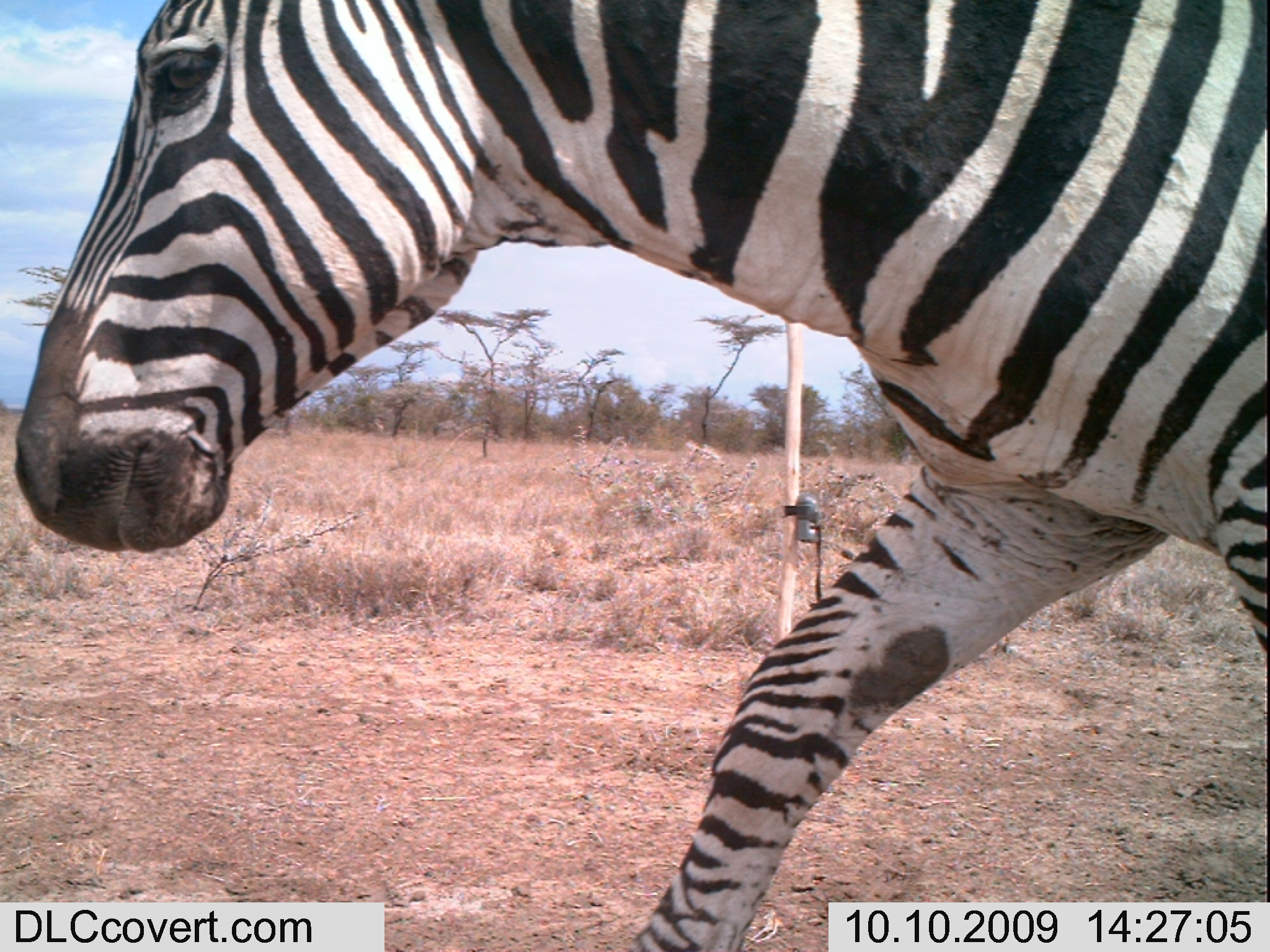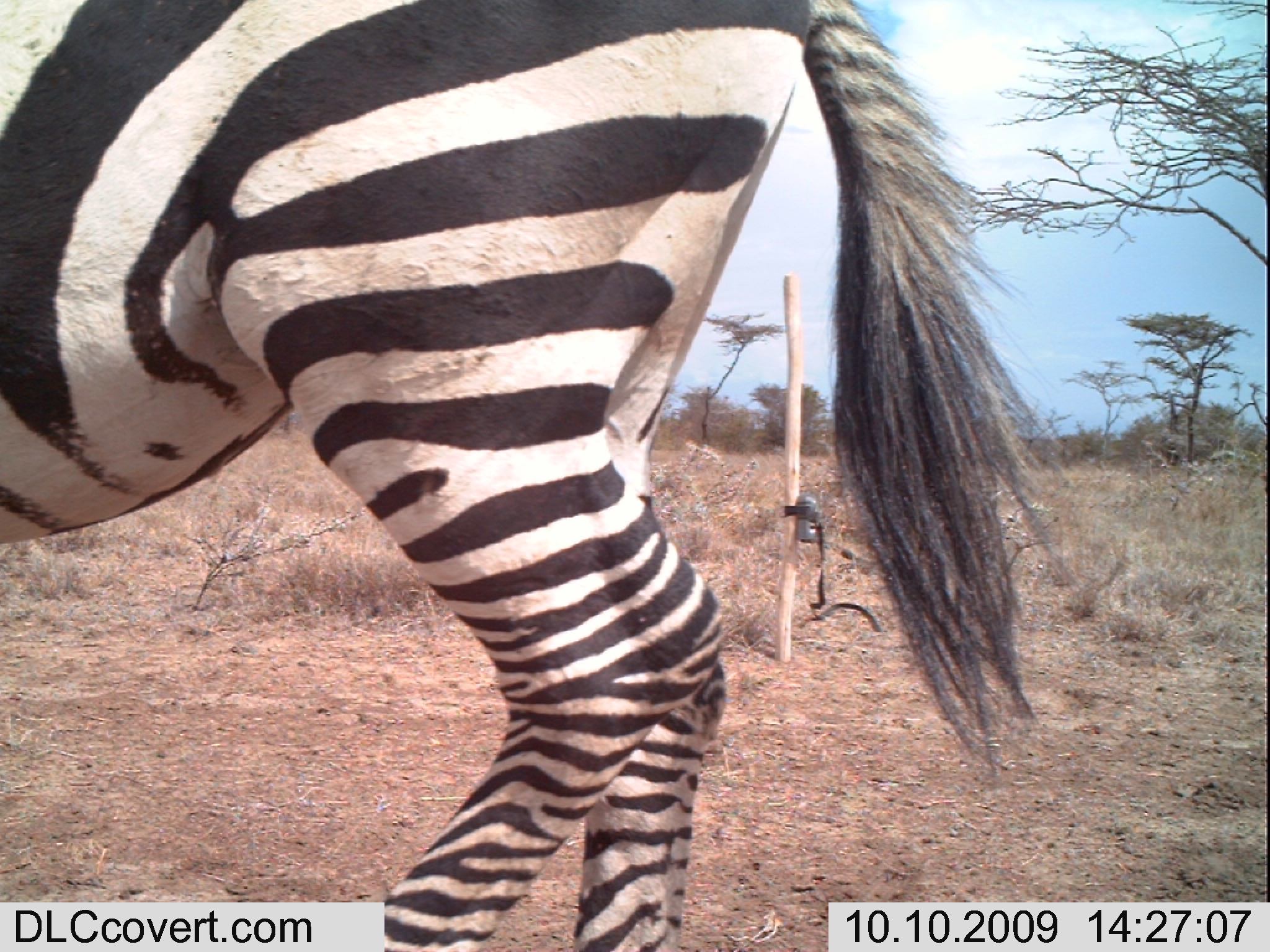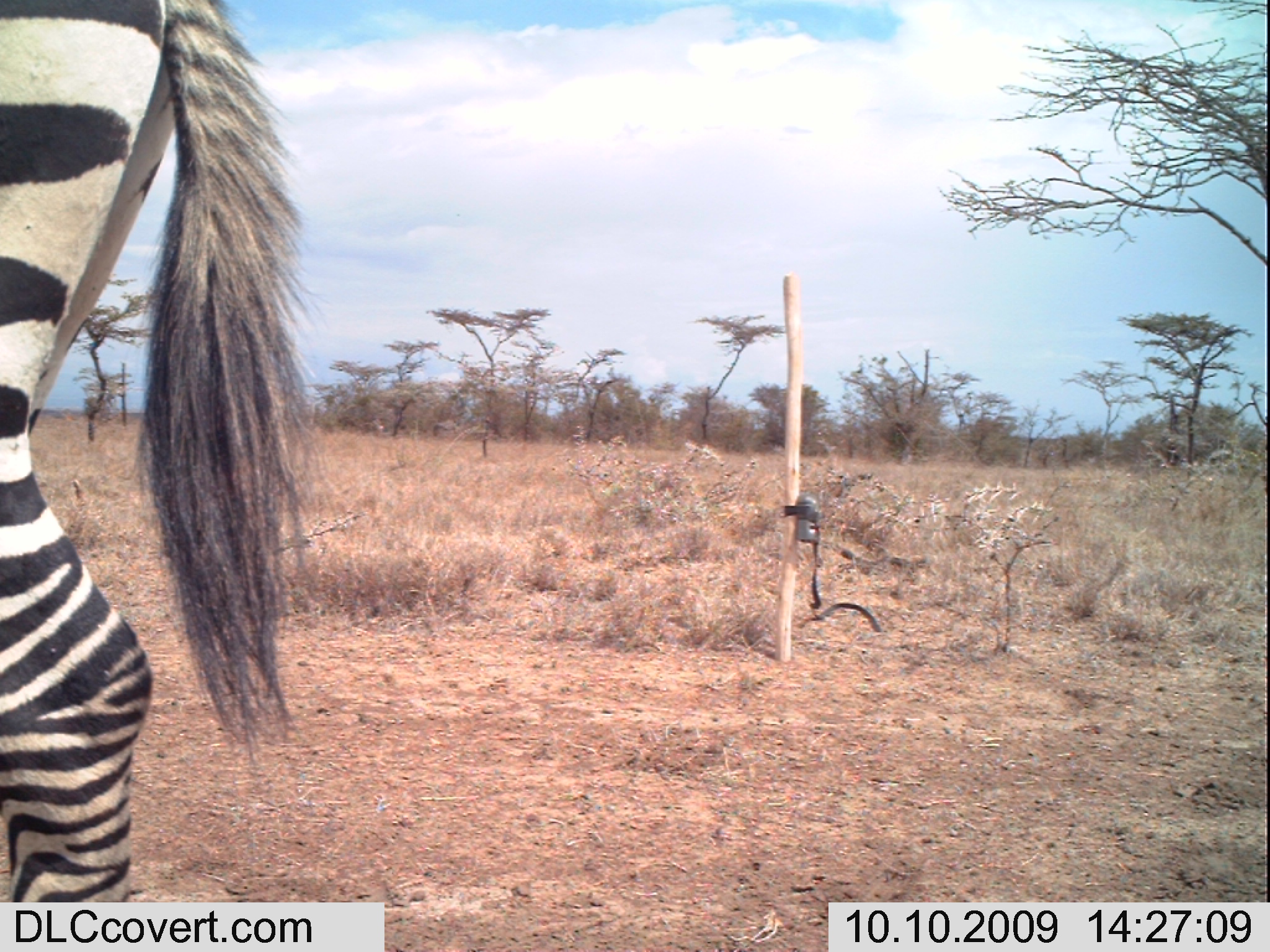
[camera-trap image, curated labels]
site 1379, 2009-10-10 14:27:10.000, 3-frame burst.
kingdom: Animalia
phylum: Chordata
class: Mammalia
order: Perissodactyla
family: Equidae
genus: Equus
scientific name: Equus quagga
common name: plains zebra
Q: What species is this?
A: Equus quagga (plains zebra).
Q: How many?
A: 1.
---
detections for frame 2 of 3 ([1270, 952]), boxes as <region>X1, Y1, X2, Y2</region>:
equus quagga: <region>1, 0, 1062, 952</region>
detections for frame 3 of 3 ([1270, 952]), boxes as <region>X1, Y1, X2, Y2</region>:
equus quagga: <region>0, 0, 318, 952</region>